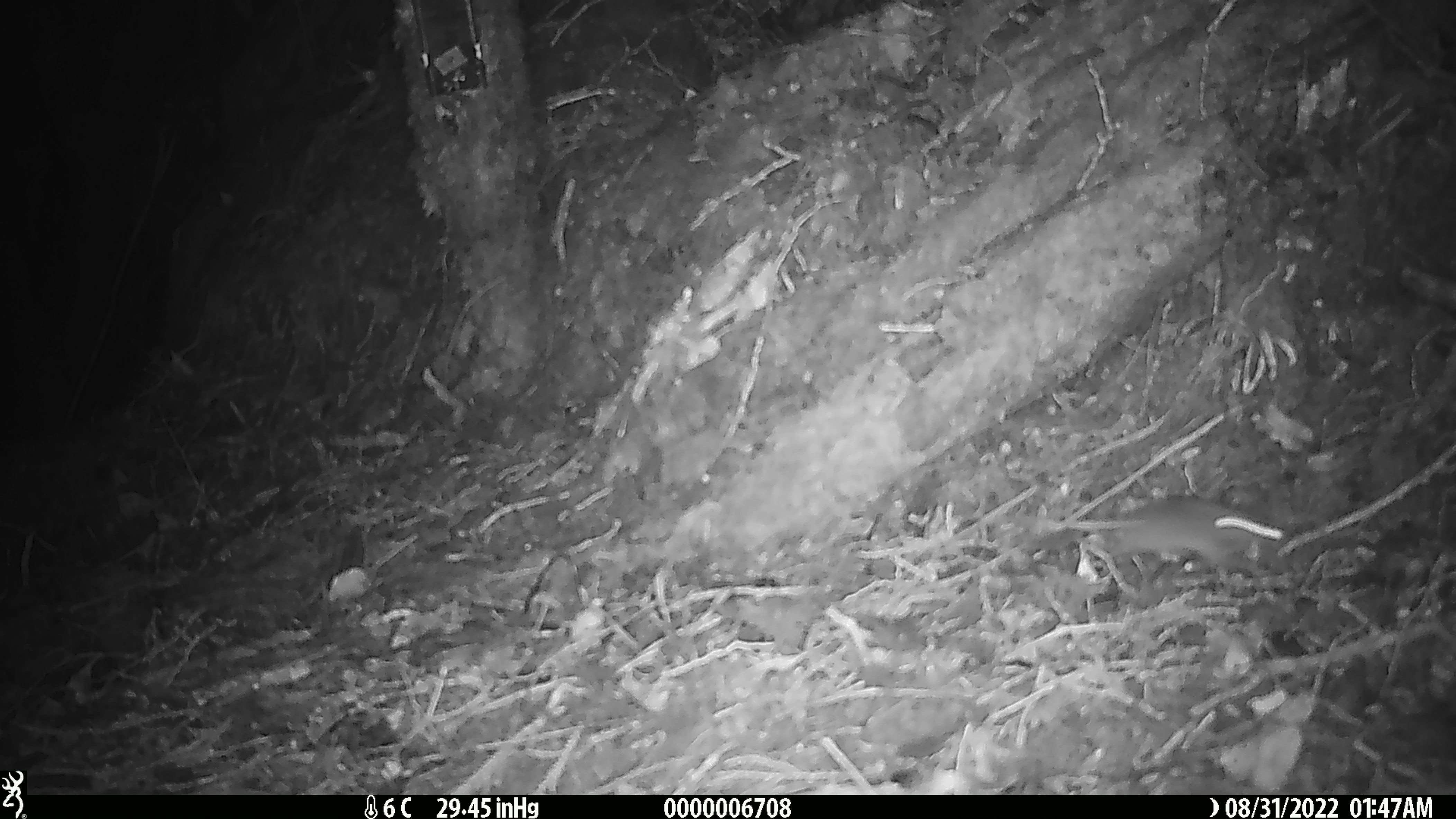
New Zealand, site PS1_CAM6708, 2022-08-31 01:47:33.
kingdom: Animalia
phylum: Chordata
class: Mammalia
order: Rodentia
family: Muridae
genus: Mus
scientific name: Mus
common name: mouse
Mouse (Mus).